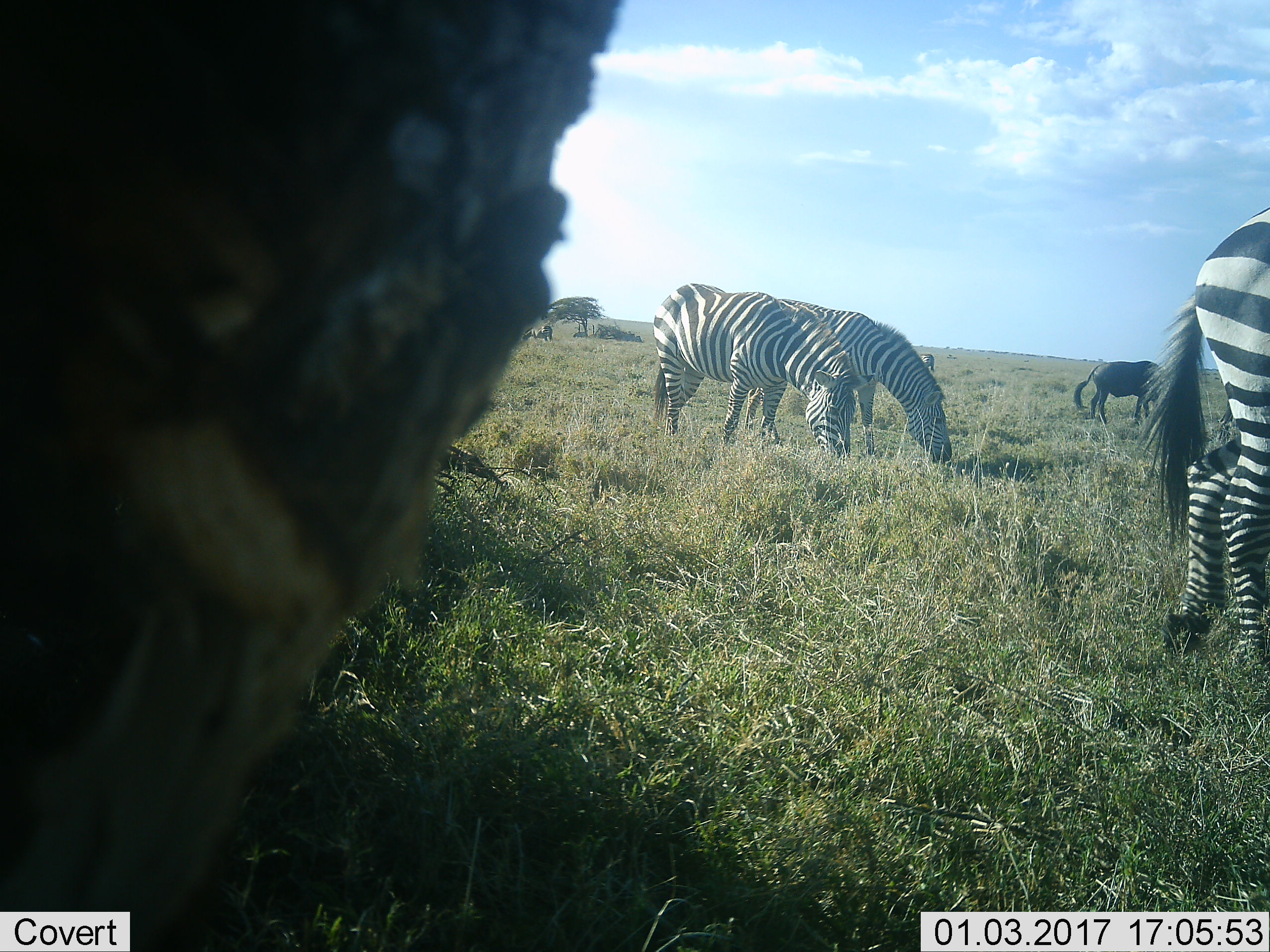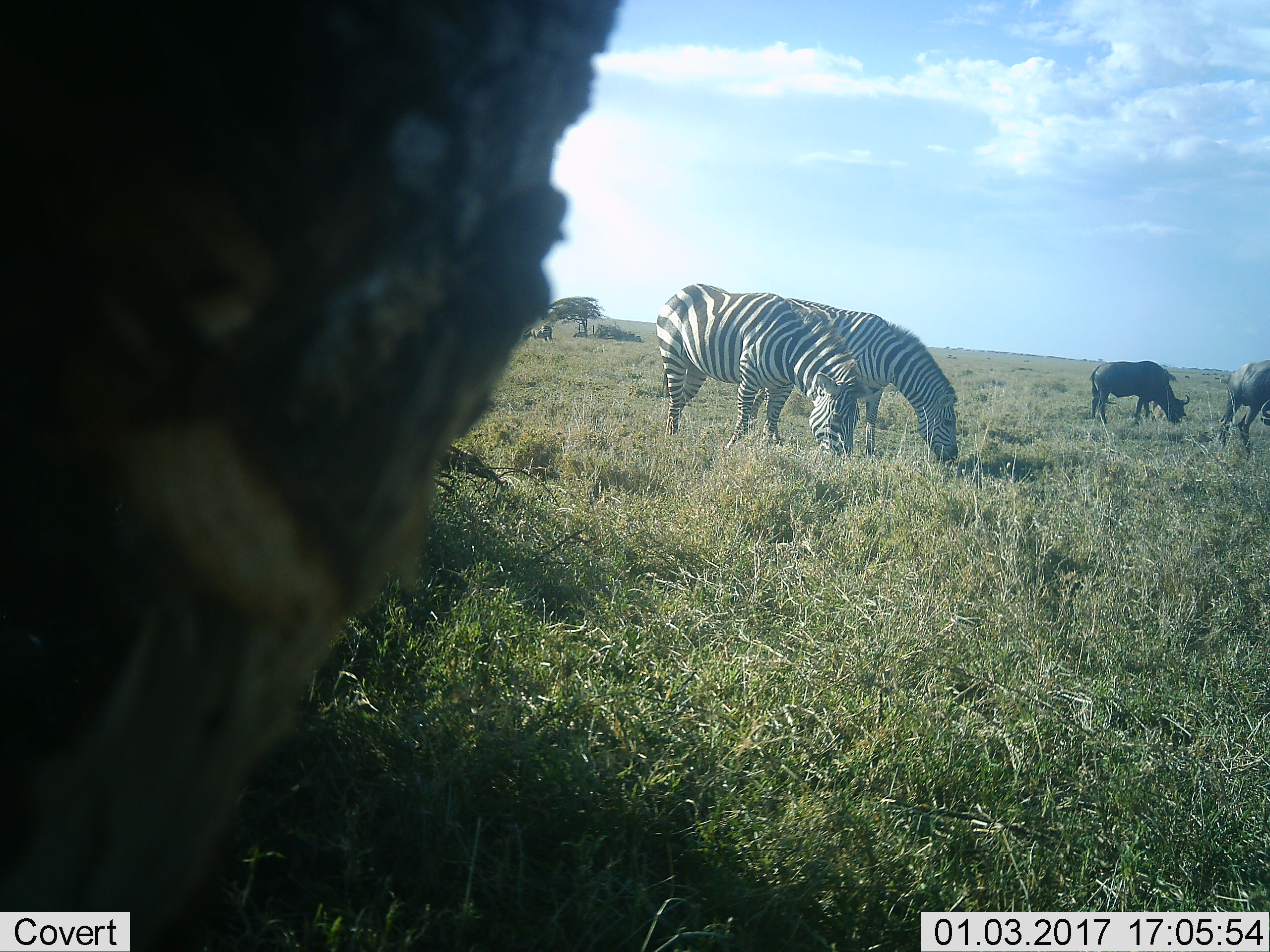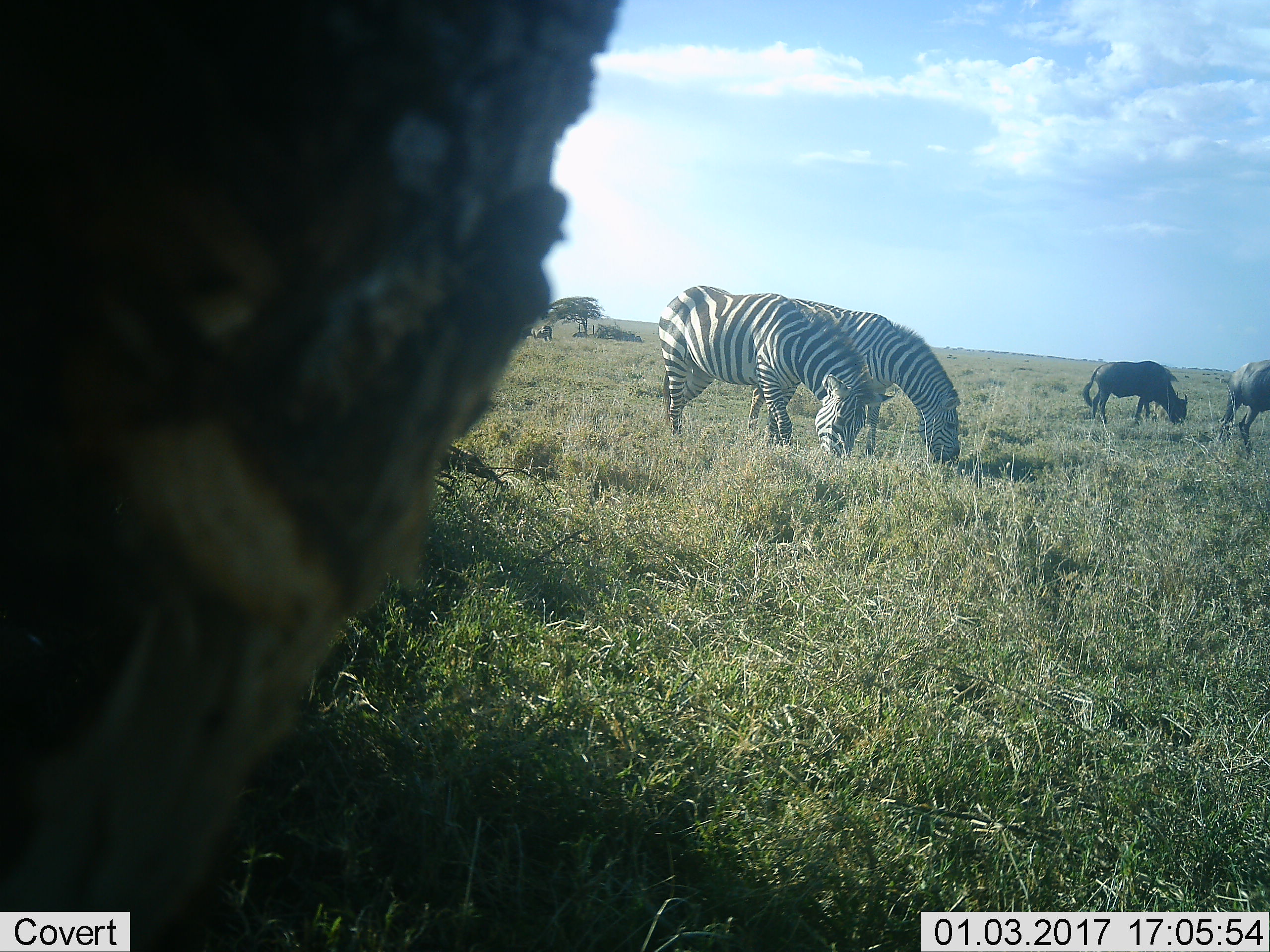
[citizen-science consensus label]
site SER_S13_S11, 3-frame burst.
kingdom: Animalia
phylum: Chordata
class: Mammalia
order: Artiodactyla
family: Bovidae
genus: Connochaetes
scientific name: Connochaetes taurinus taurinus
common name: blue wildebeest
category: wildebeestblue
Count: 5.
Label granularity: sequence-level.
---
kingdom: Animalia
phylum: Chordata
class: Mammalia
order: Perissodactyla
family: Equidae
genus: Equus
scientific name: Equus quagga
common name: plains zebra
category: zebraplains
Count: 5.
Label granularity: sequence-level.